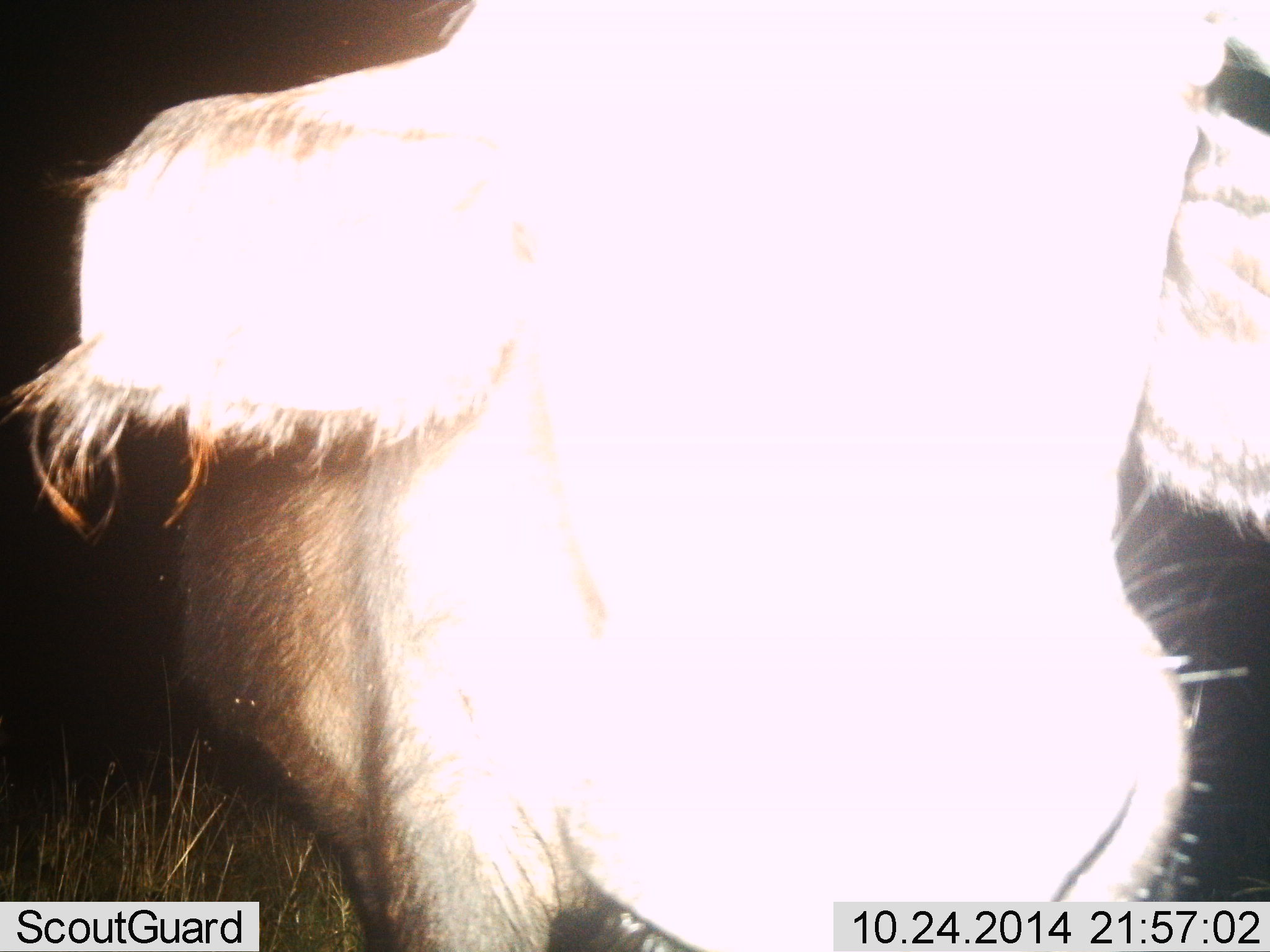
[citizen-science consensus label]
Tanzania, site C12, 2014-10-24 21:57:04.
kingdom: Animalia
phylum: Chordata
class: Mammalia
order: Artiodactyla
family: Bovidae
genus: Bos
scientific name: Bos taurus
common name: cattle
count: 1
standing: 88%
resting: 0%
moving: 0%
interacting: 12%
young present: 0%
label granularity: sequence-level